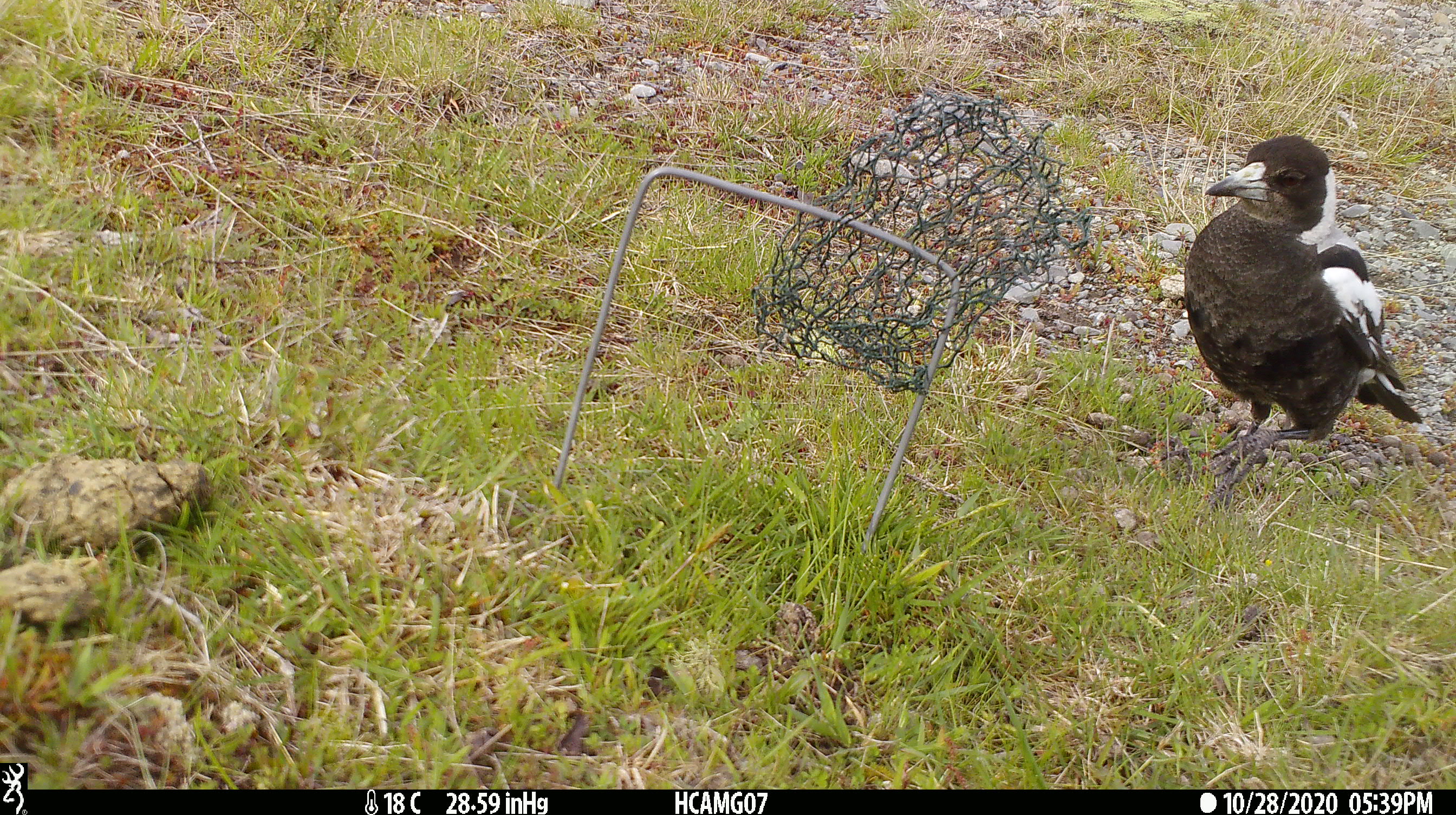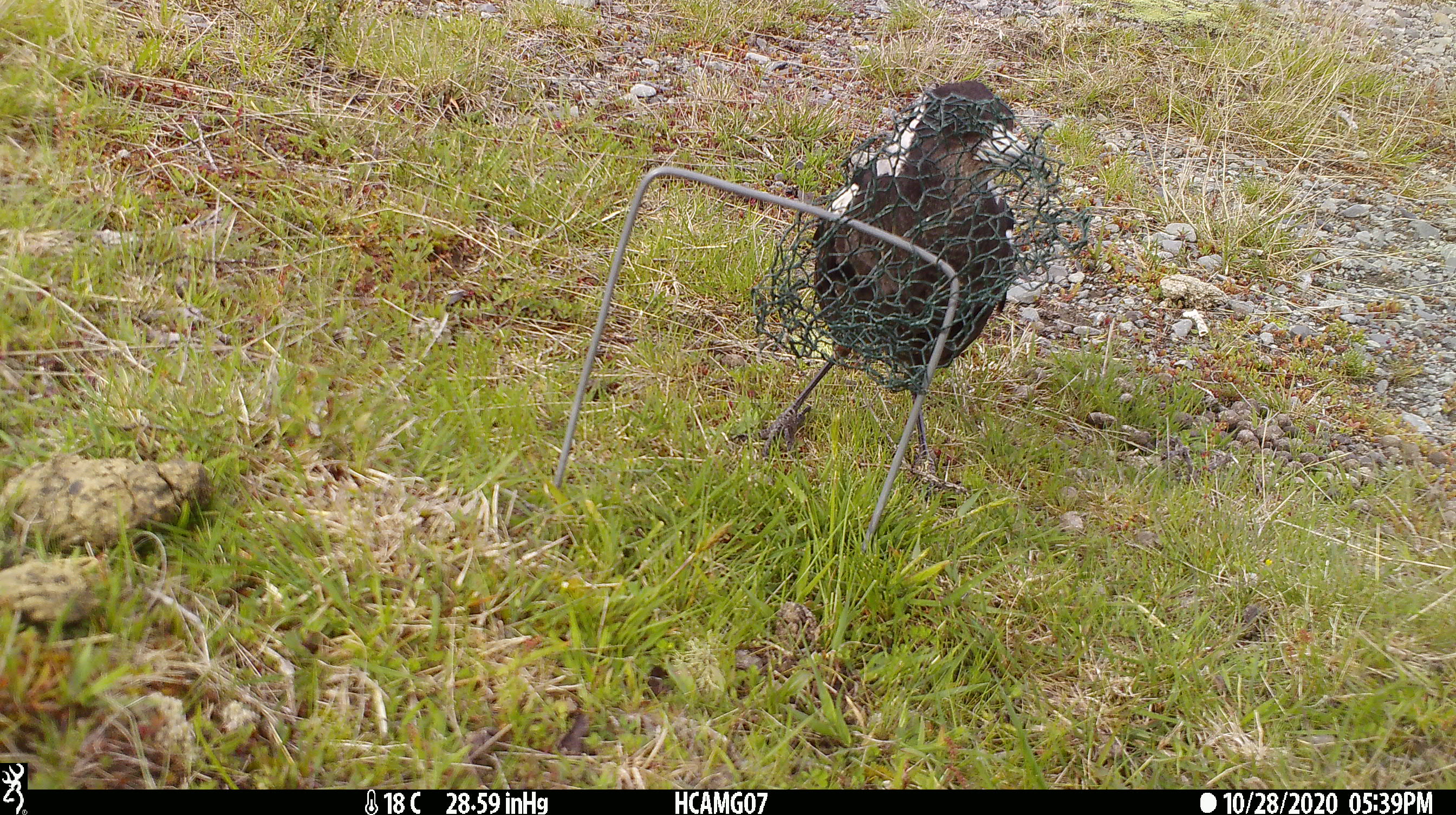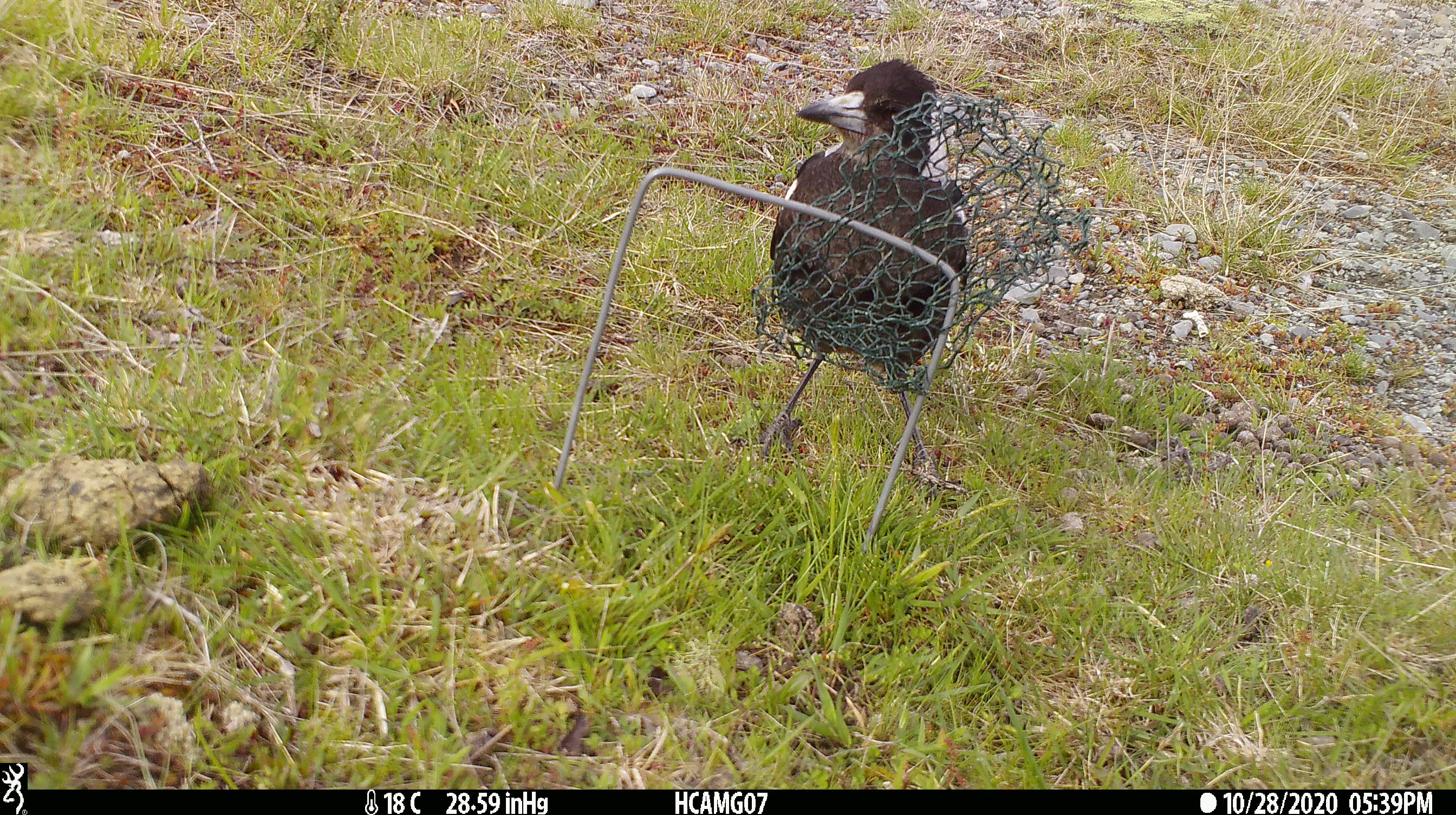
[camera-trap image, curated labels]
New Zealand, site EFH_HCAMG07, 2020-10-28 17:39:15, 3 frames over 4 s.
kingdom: Animalia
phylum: Chordata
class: Aves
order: Passeriformes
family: Artamidae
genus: Gymnorhina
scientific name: Gymnorhina tibicen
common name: australian magpie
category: magpie